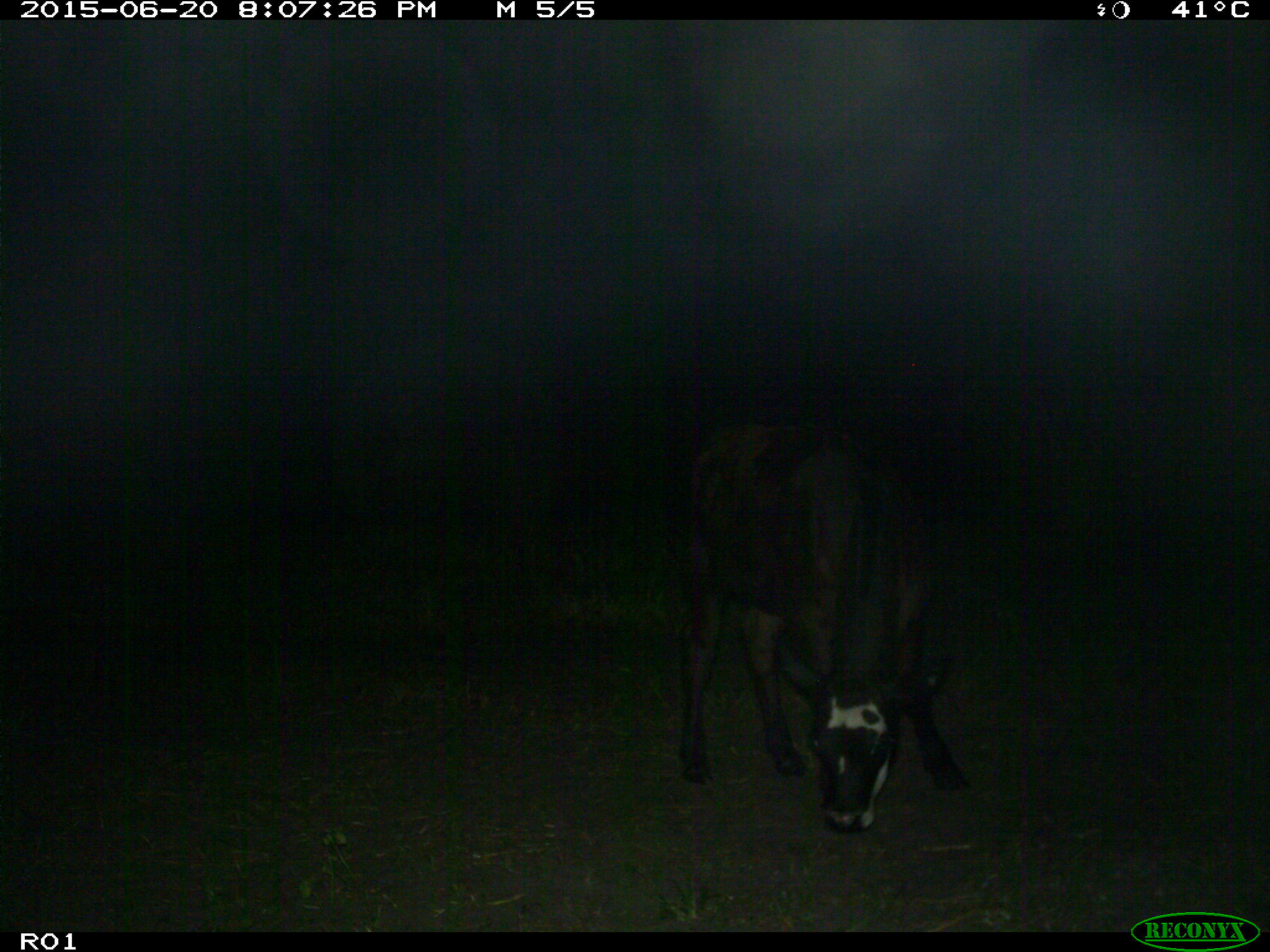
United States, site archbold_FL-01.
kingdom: Animalia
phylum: Chordata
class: Mammalia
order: Artiodactyla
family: Bovidae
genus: Bos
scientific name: Bos taurus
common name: domestic cow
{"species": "Bos taurus (domestic cow)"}